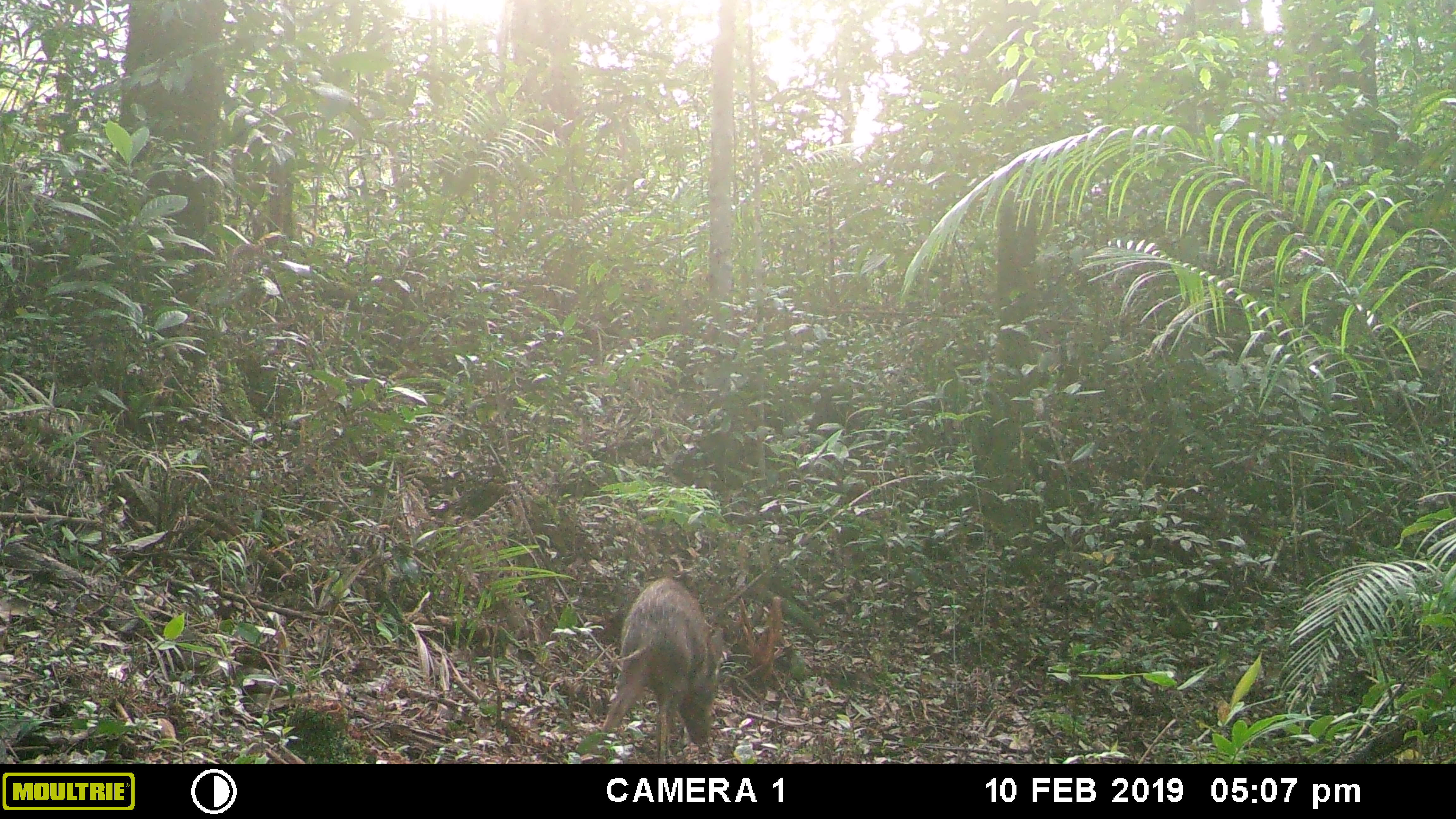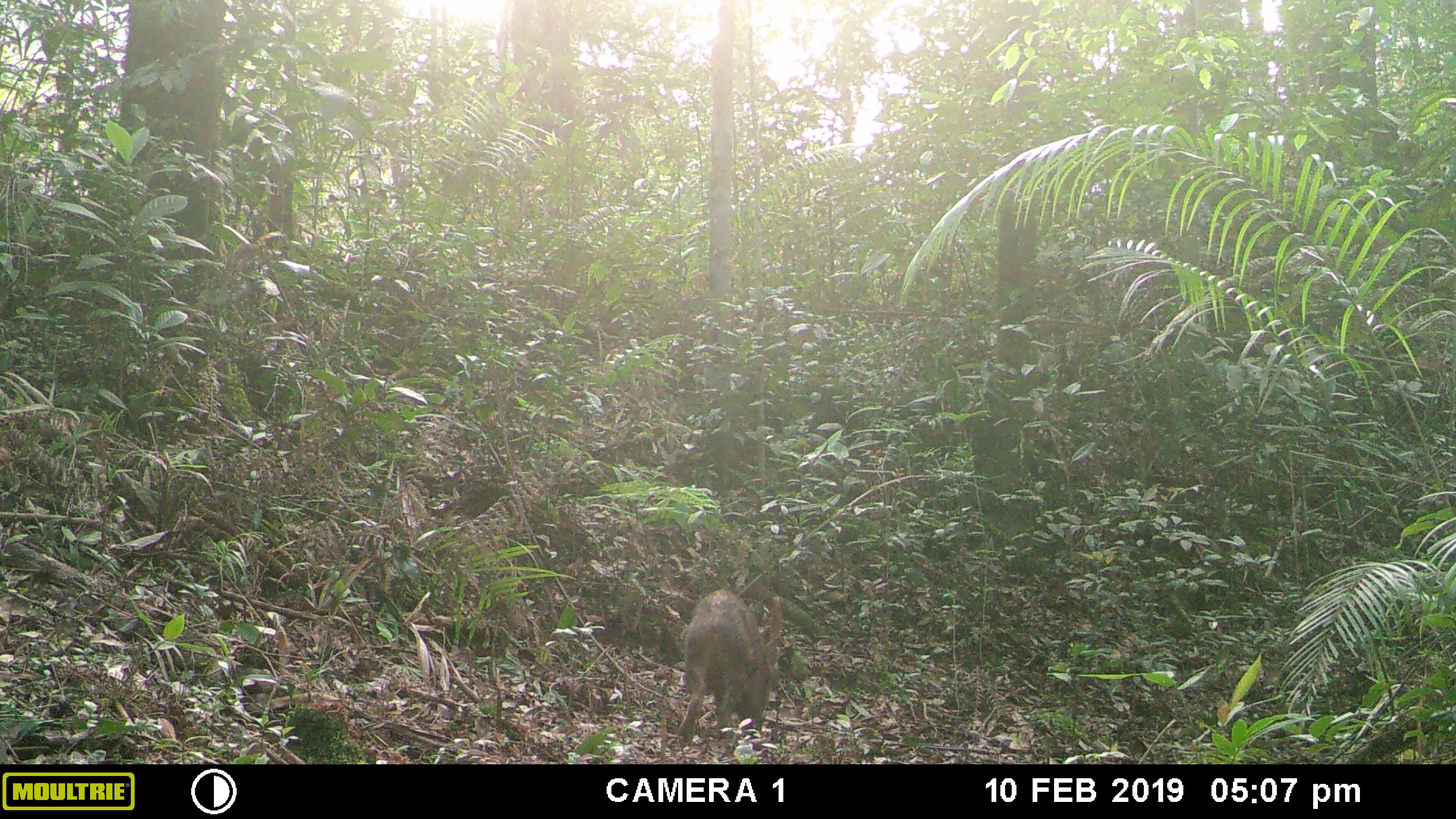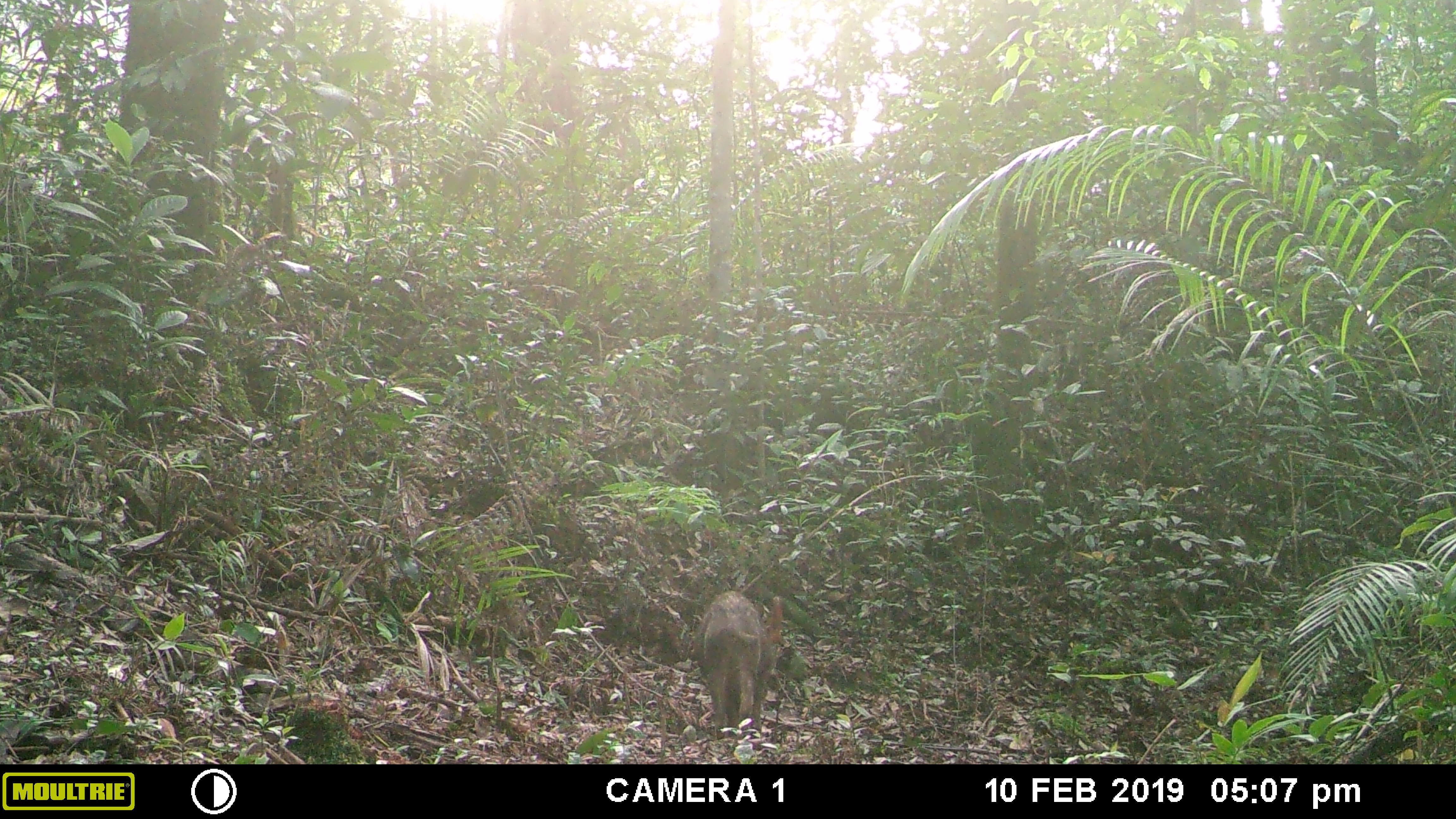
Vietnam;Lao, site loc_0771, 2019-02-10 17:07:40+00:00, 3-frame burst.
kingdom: Animalia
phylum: Chordata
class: Mammalia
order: Artiodactyla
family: Suidae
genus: Sus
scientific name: Sus scrofa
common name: eurasian wild pig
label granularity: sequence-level